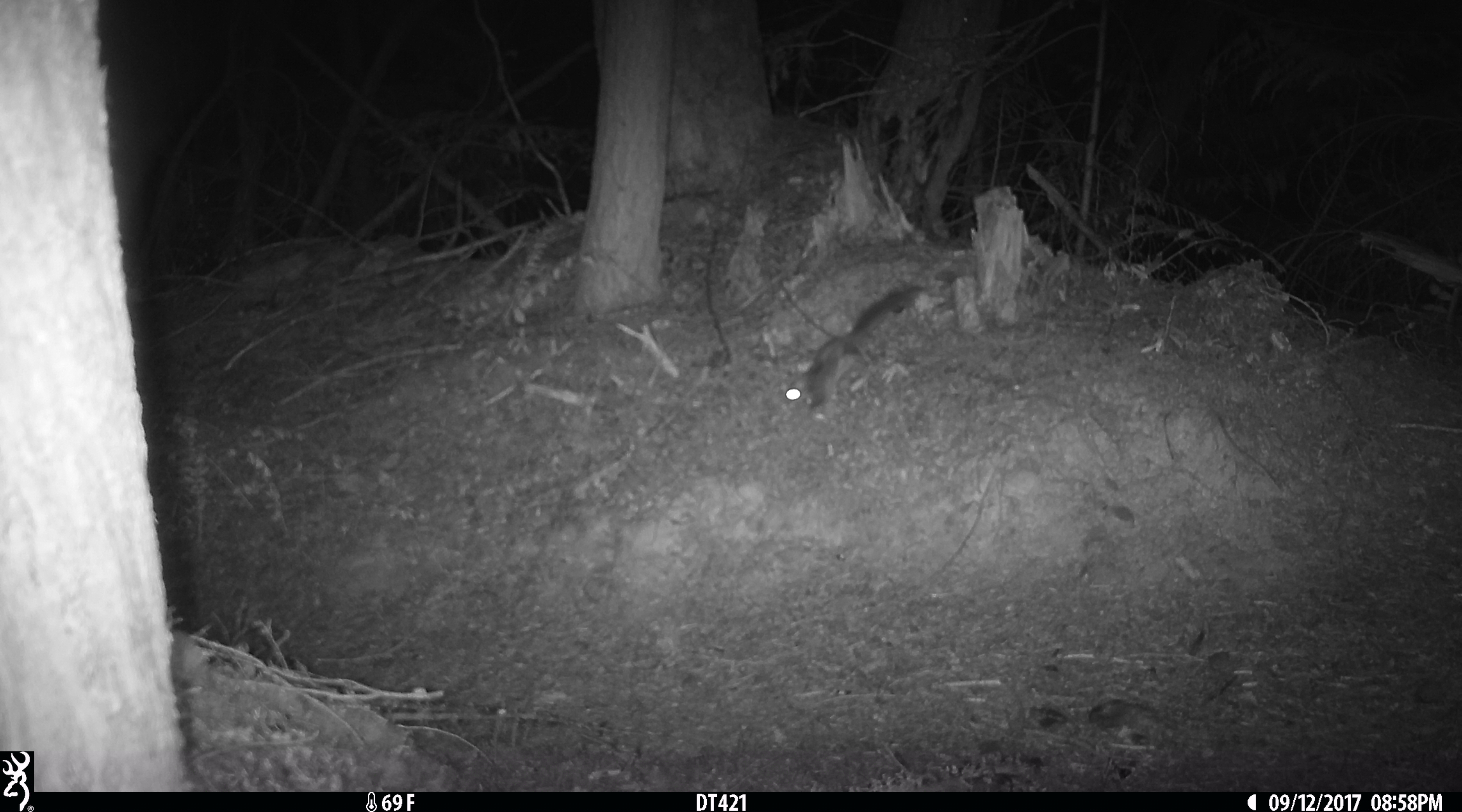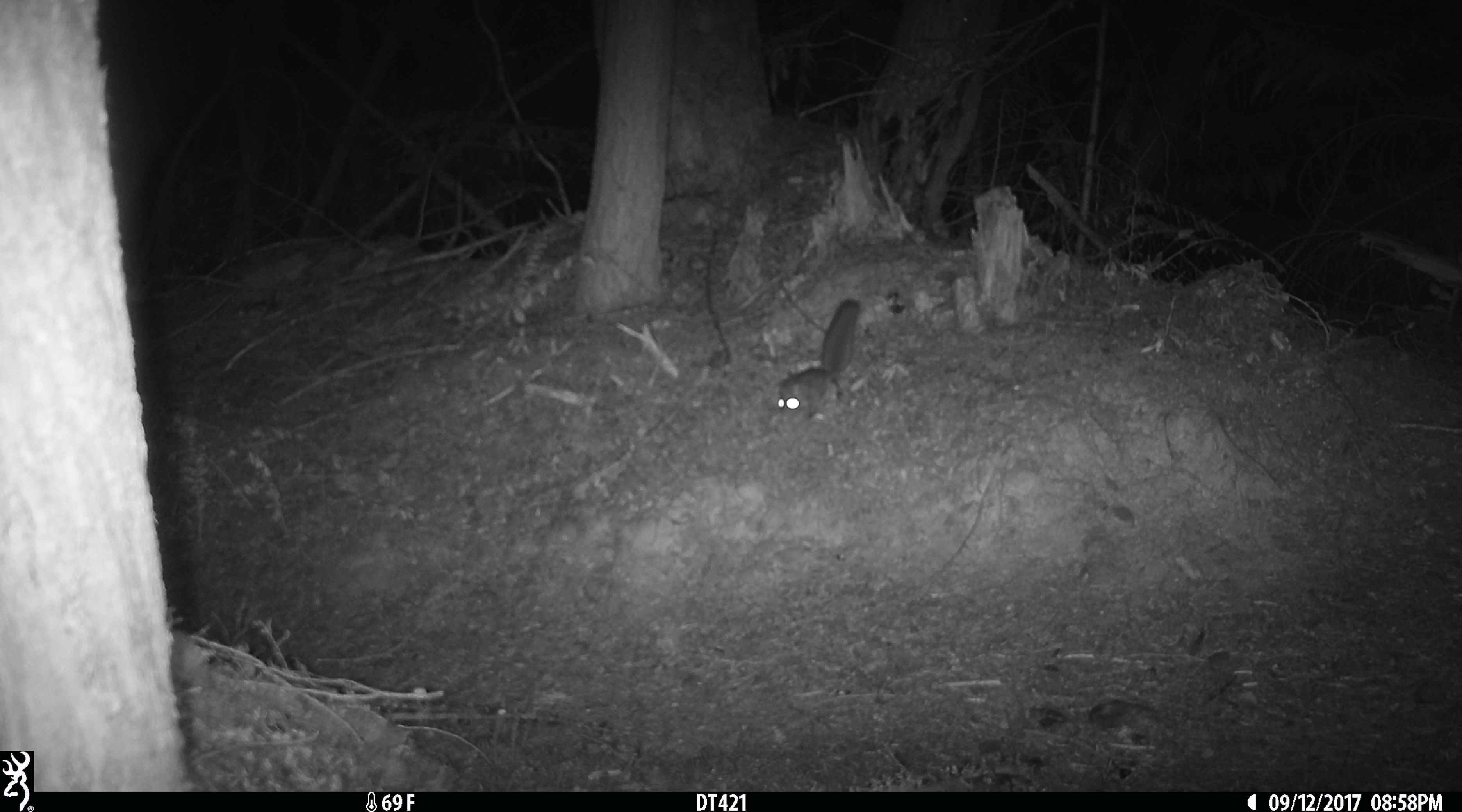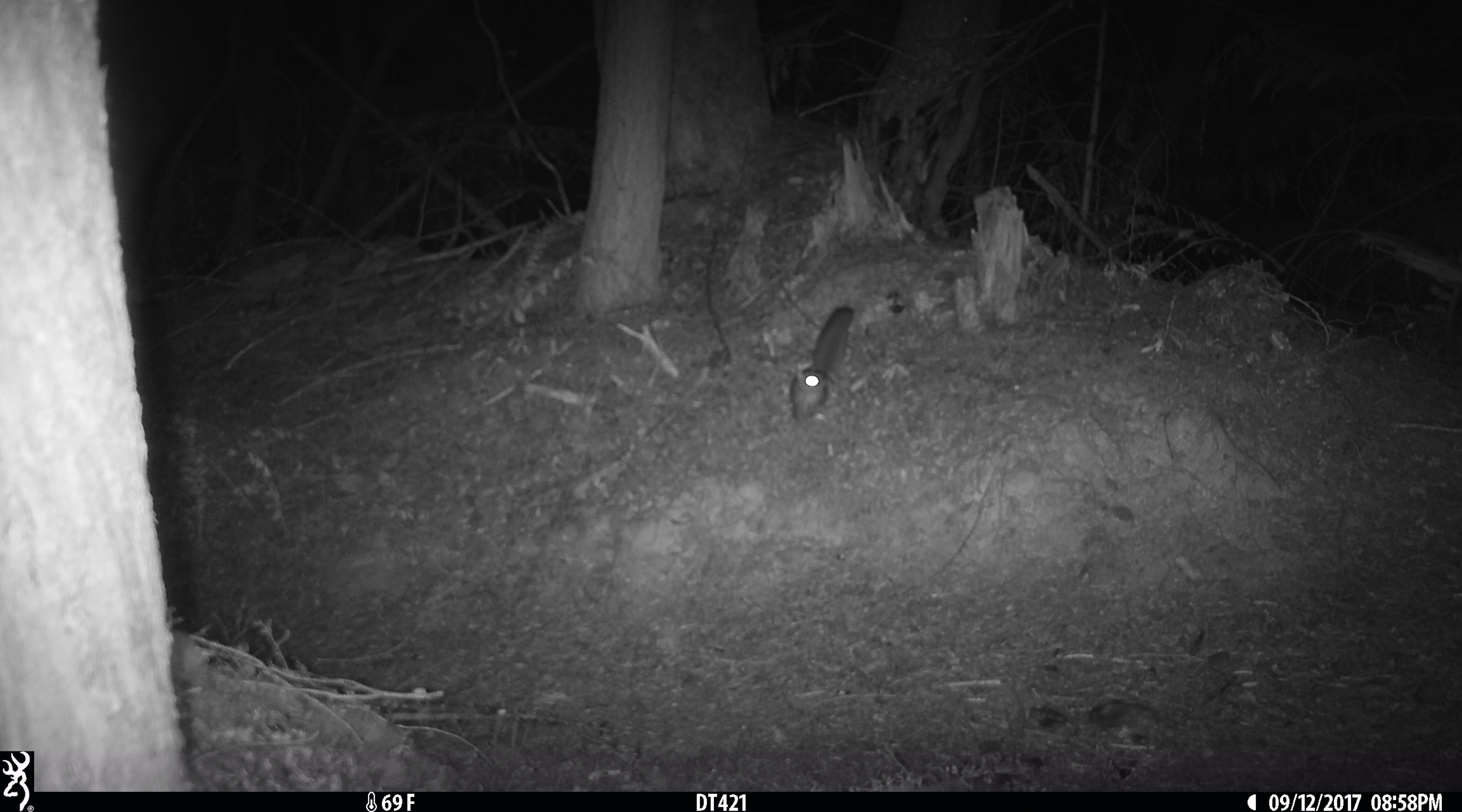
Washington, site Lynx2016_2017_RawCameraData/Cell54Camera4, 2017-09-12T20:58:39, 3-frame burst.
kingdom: Animalia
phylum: Chordata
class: Mammalia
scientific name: Mammalia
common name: small mammal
Small mammal (Mammalia). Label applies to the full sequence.